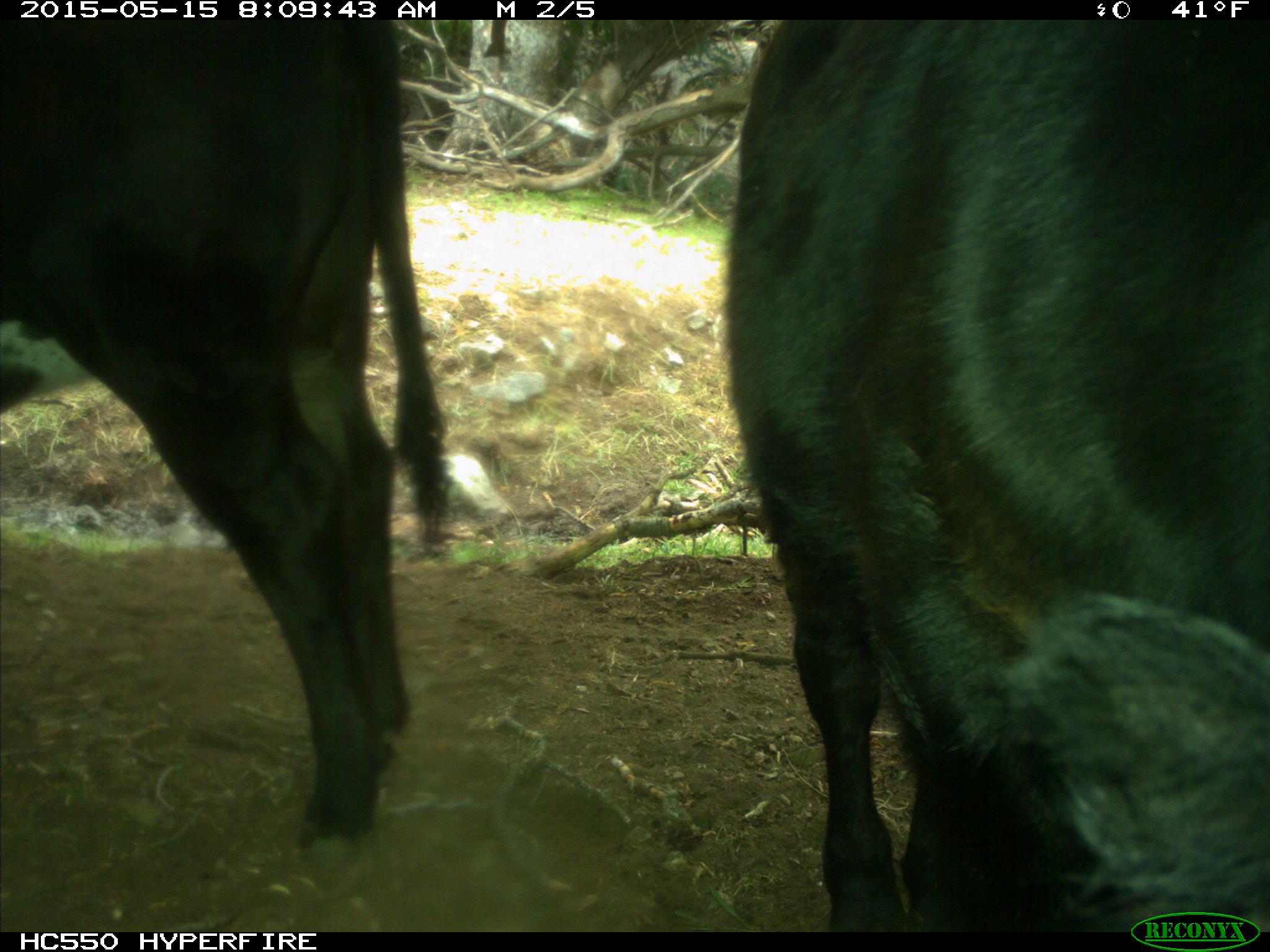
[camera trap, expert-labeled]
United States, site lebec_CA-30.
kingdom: Animalia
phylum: Chordata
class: Mammalia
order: Artiodactyla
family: Bovidae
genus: Bos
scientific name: Bos taurus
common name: domestic cow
Bos taurus (domestic cow).